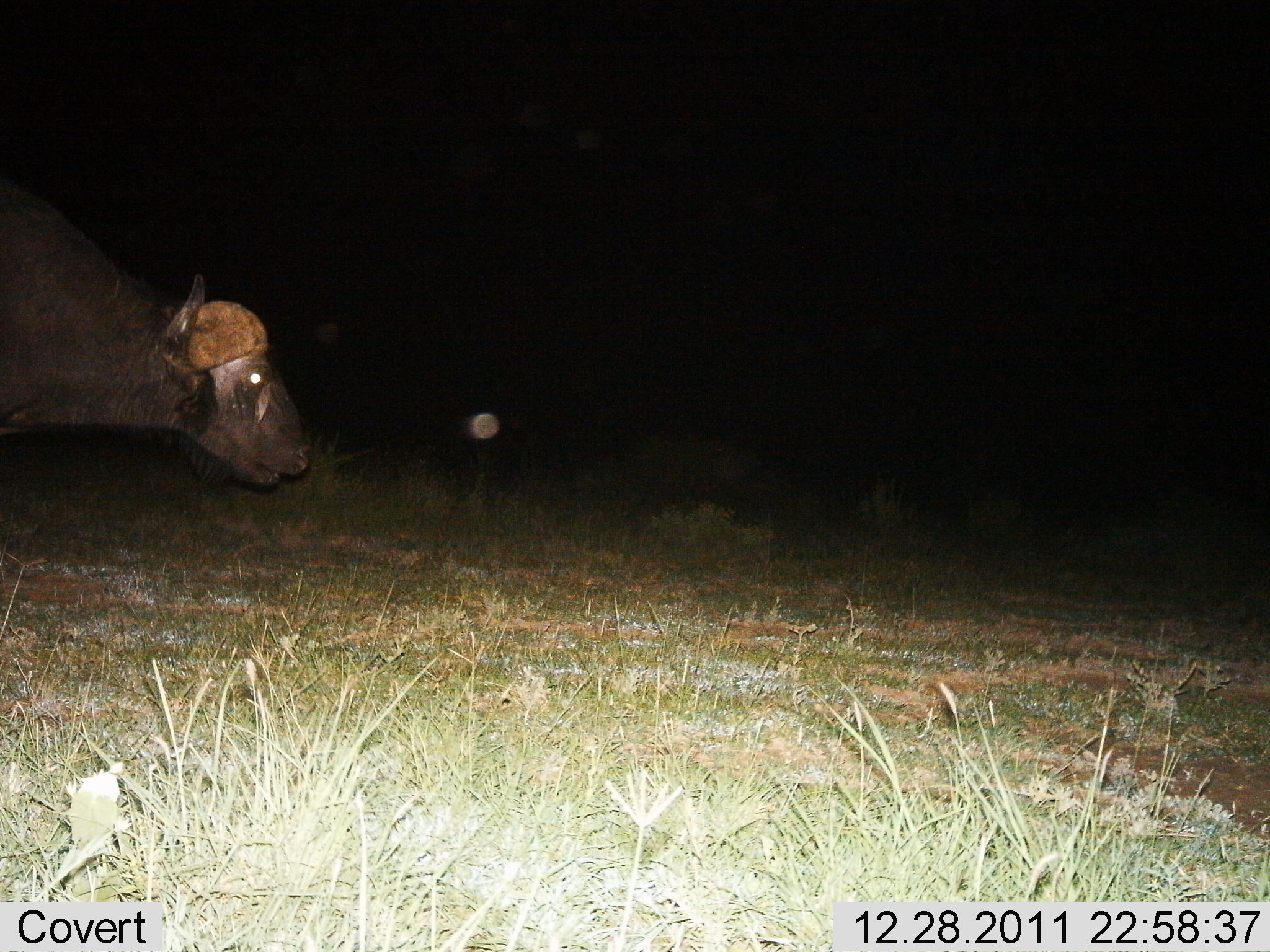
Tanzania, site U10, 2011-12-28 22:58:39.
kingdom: Animalia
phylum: Chordata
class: Mammalia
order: Artiodactyla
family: Bovidae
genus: Syncerus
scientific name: Syncerus caffer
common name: cape buffalo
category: buffalo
Buffalo (cape buffalo) (Syncerus caffer), count 1. Behavior (volunteer vote fractions): standing 64%, resting 0%, moving 36%, interacting 0%. Young present (vote fraction): 0%. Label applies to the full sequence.